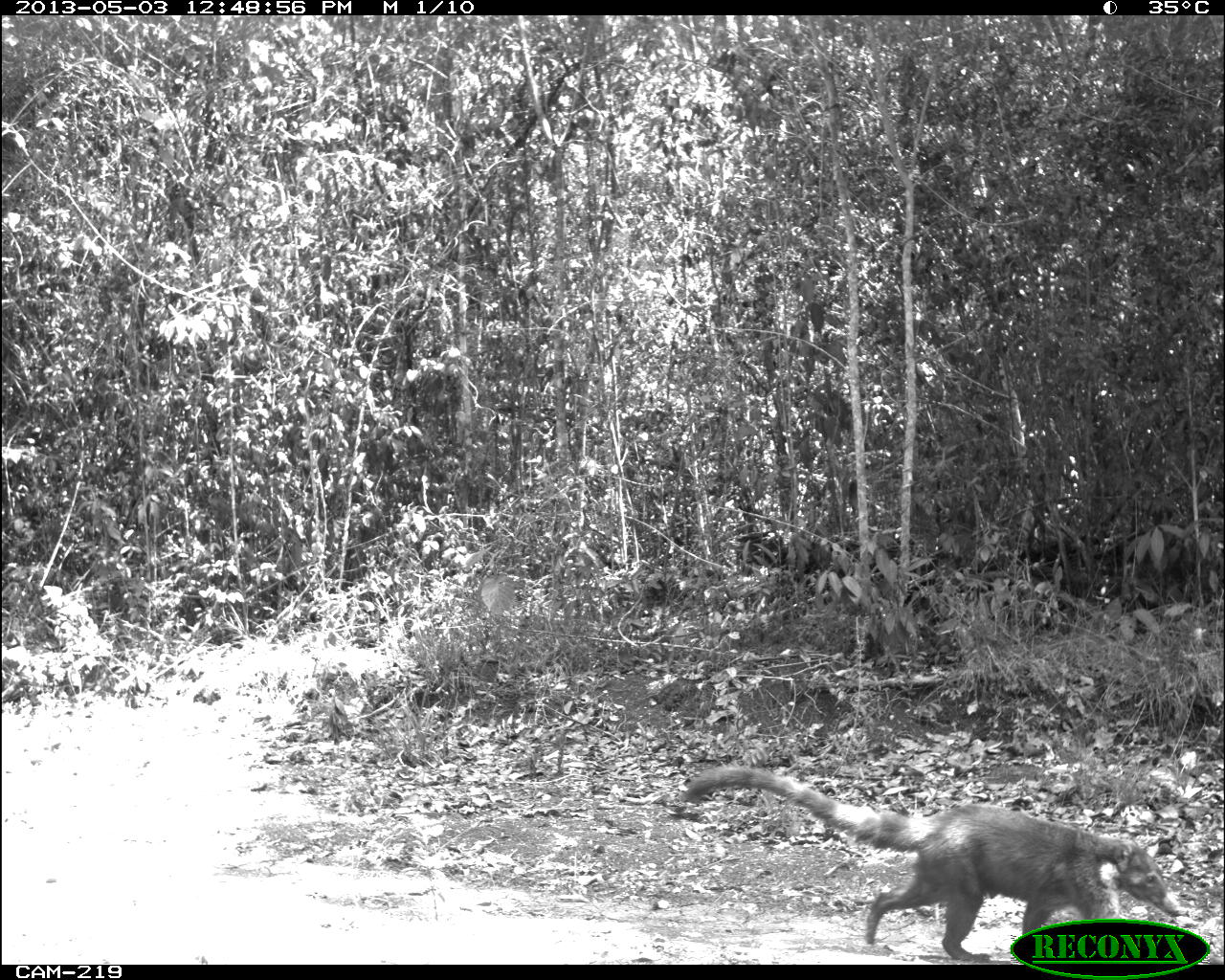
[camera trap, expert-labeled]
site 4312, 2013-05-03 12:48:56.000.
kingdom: Animalia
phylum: Chordata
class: Mammalia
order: Carnivora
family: Procyonidae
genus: Nasua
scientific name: Nasua narica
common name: white-nosed coati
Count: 1.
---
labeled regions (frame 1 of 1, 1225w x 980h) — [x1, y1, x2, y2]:
nasua narica: [676, 761, 1183, 962]